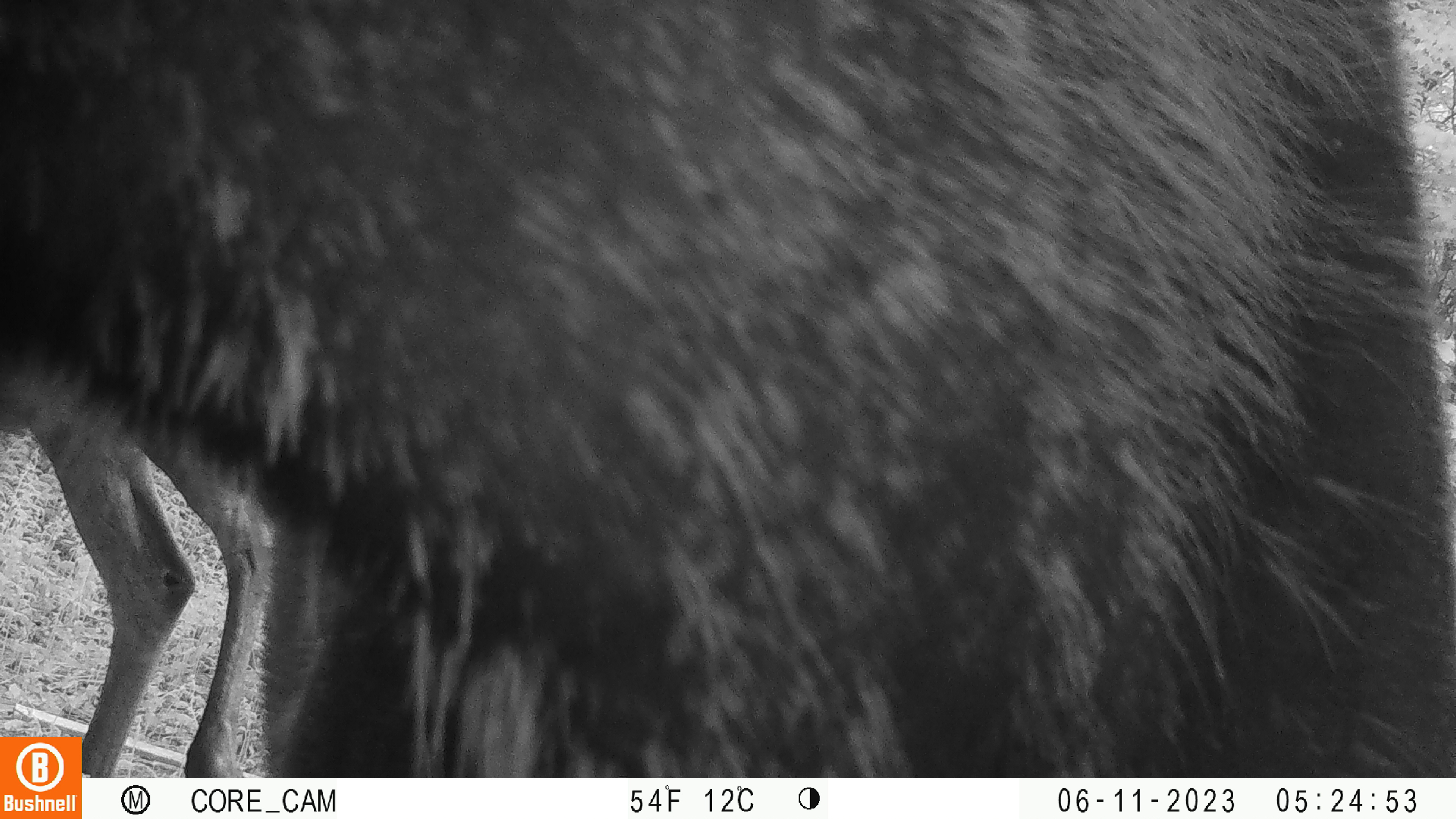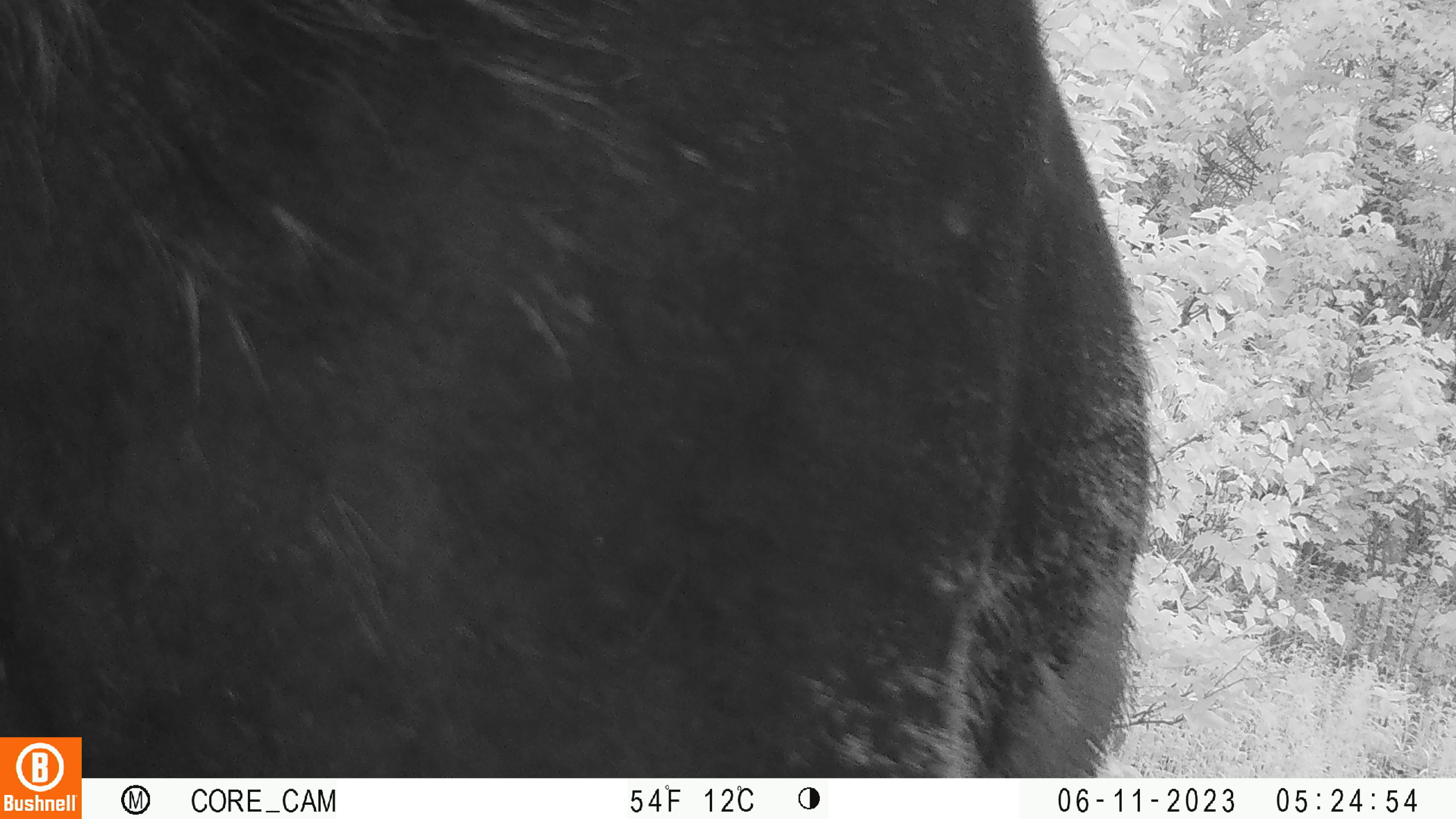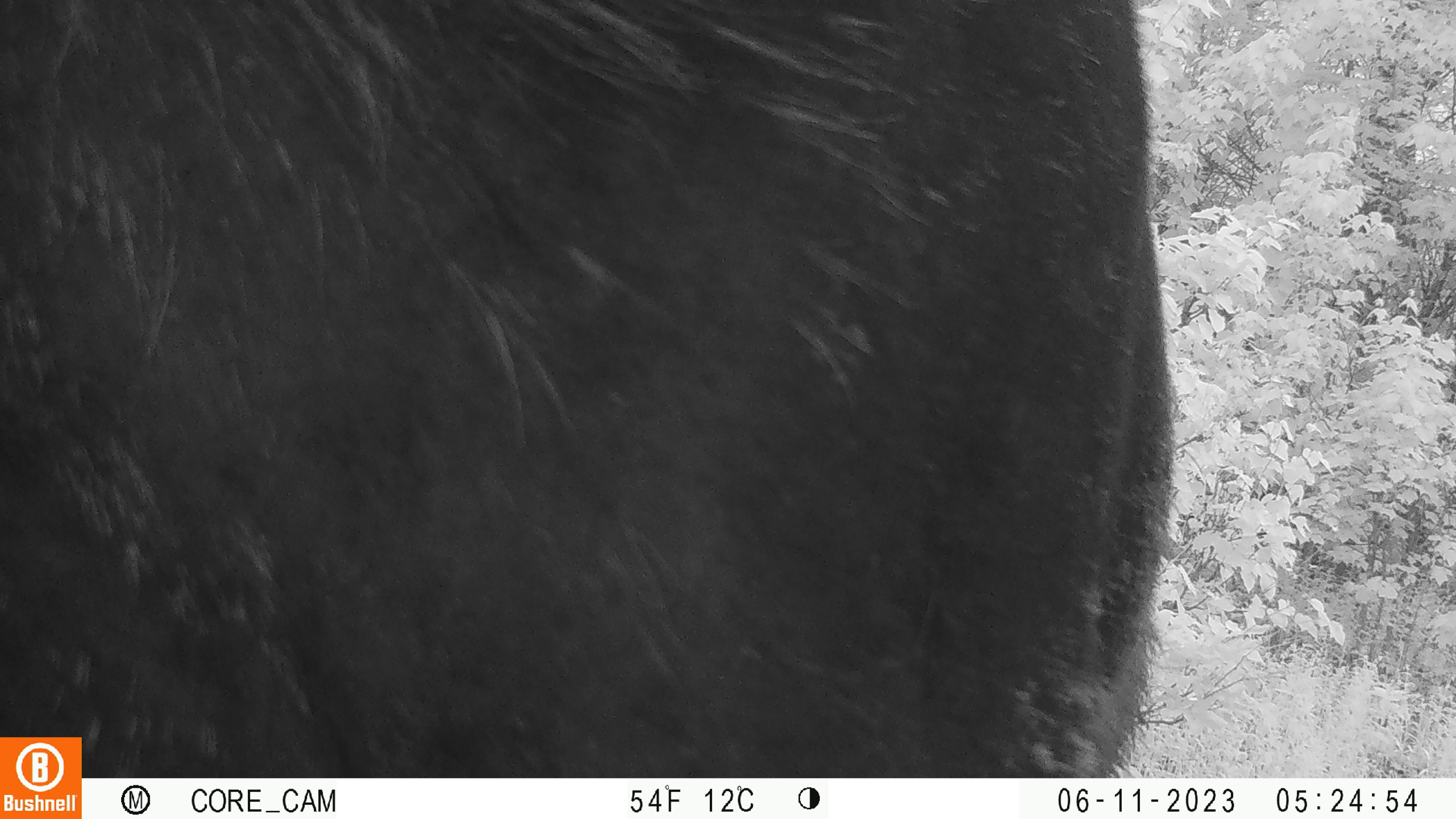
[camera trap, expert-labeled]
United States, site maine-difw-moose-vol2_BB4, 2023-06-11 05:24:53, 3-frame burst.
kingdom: Animalia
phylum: Chordata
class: Mammalia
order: Artiodactyla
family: Cervidae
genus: Alces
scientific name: Alces alces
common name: moose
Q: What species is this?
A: Moose (Alces alces).